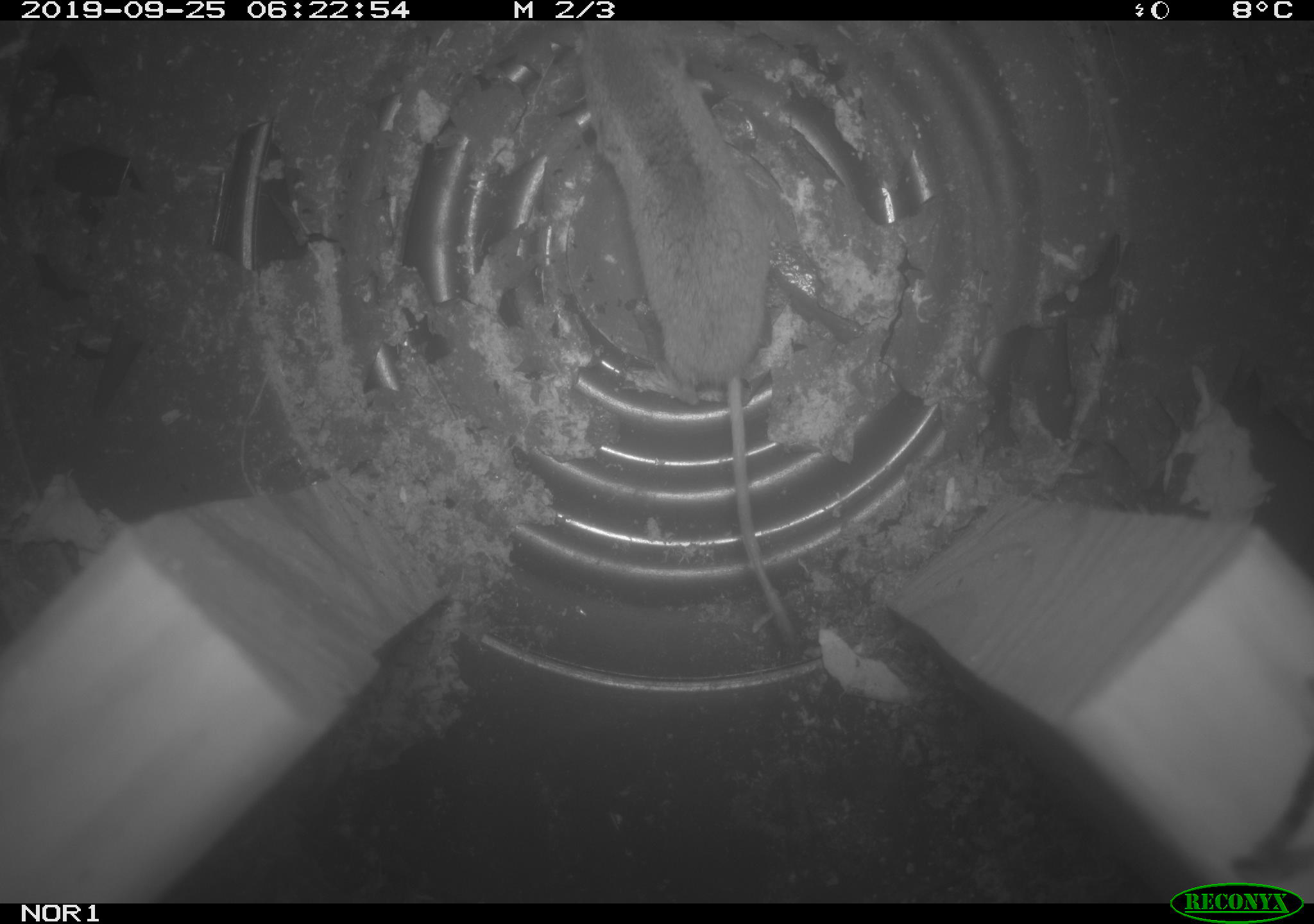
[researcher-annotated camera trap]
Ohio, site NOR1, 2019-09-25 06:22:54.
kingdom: Animalia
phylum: Chordata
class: Mammalia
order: Eulipotyphla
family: Soricidae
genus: Sorex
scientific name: Sorex cinereus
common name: masked shrew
Masked shrew (Sorex cinereus).